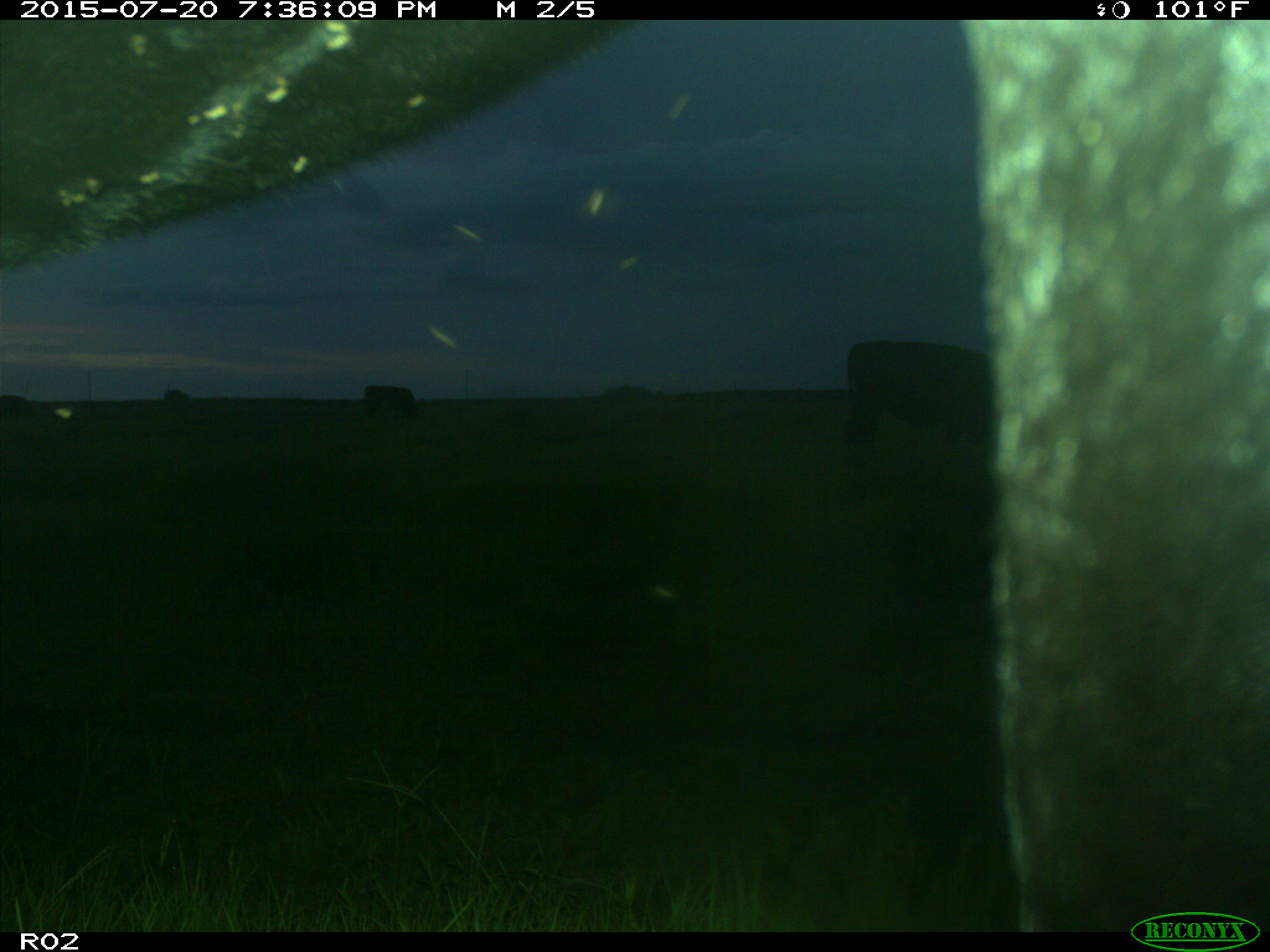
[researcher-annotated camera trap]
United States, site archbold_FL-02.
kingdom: Animalia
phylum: Chordata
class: Mammalia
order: Artiodactyla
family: Bovidae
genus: Bos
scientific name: Bos taurus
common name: domestic cow